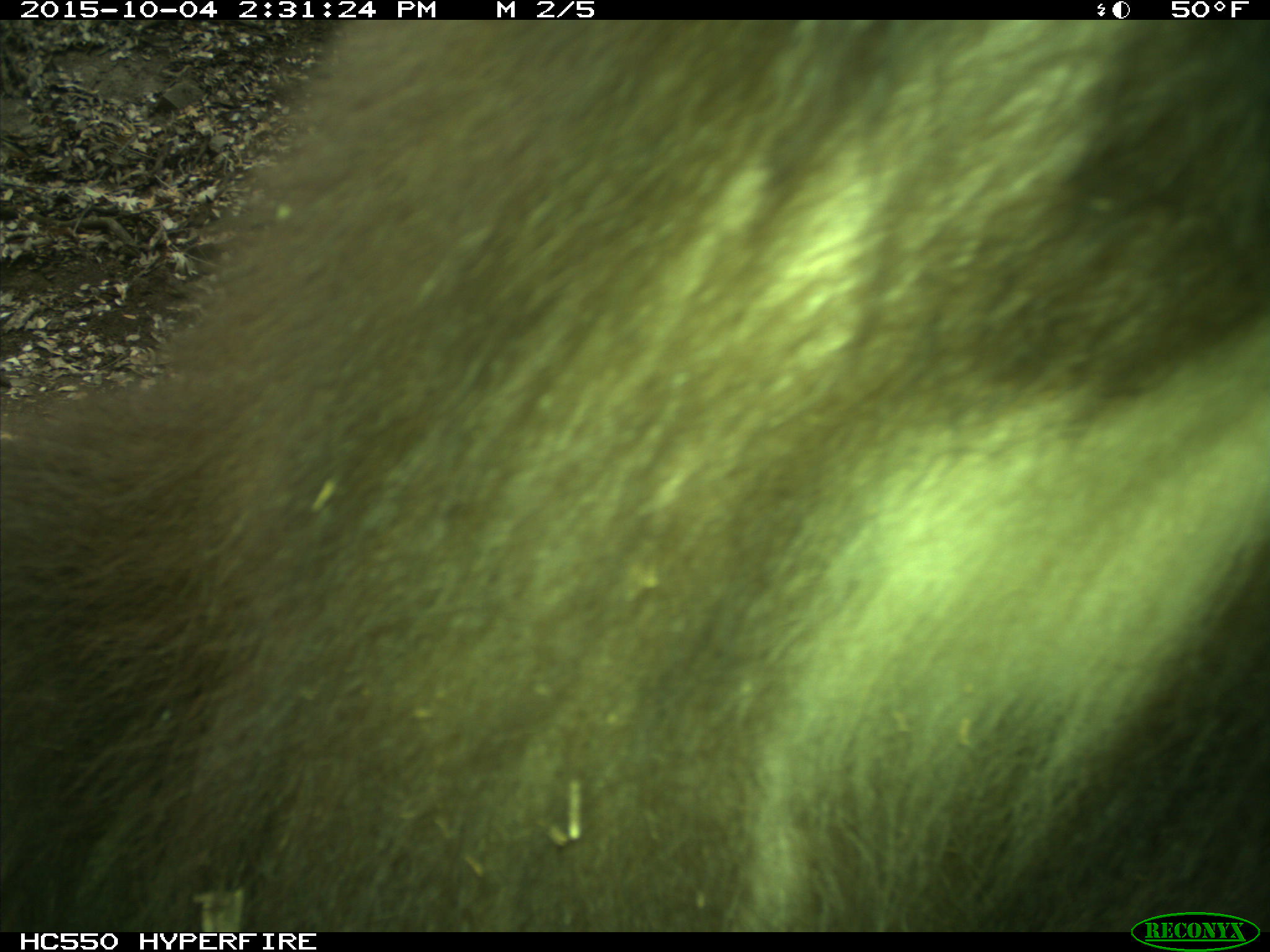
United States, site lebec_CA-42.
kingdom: Animalia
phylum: Chordata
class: Mammalia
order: Carnivora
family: Ursidae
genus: Ursus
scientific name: Ursus americanus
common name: american black bear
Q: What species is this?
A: Ursus americanus (american black bear).